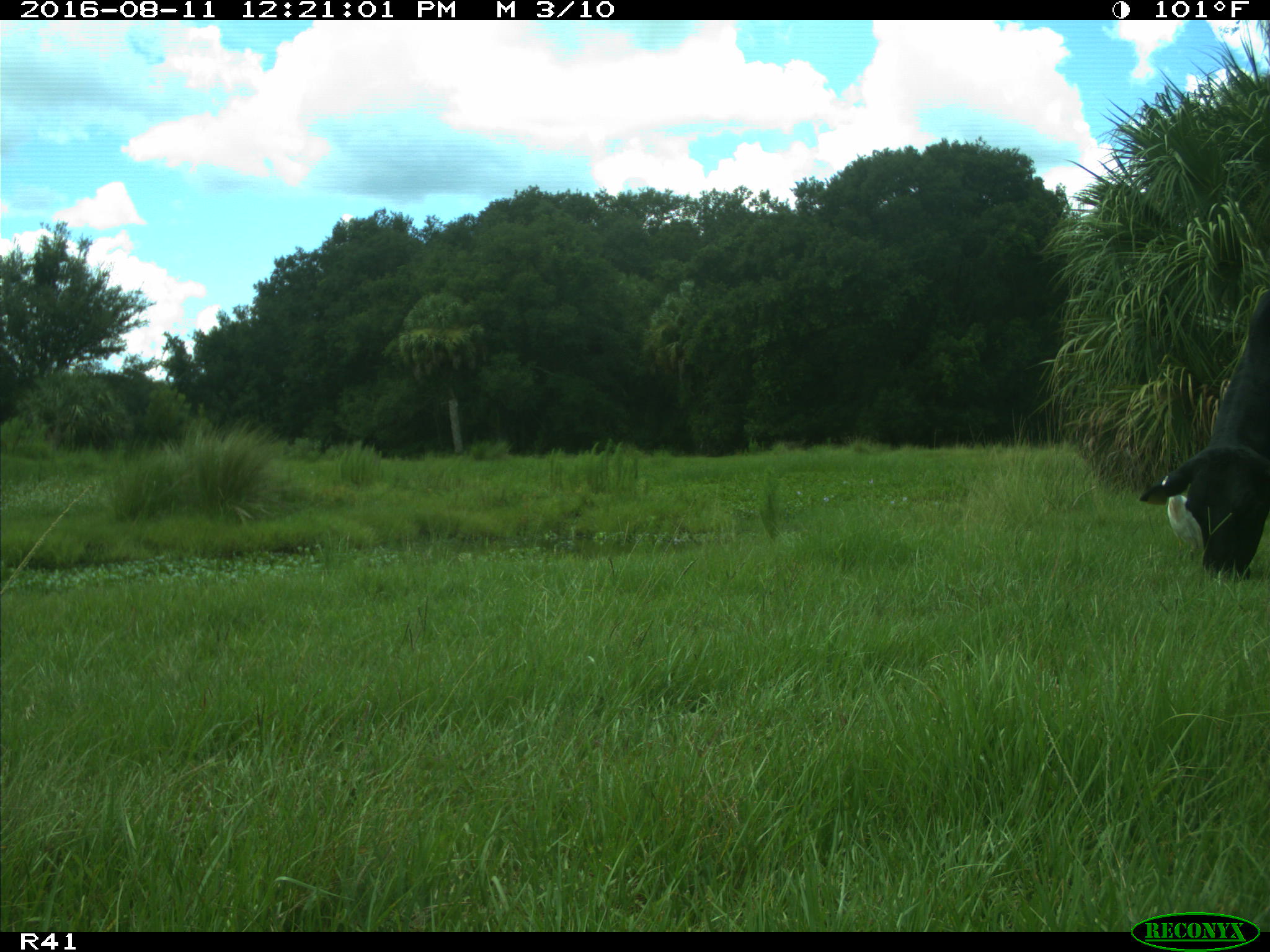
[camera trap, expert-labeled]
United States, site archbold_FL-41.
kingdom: Animalia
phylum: Chordata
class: Mammalia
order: Artiodactyla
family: Bovidae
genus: Bos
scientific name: Bos taurus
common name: domestic cow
Bos taurus (domestic cow).